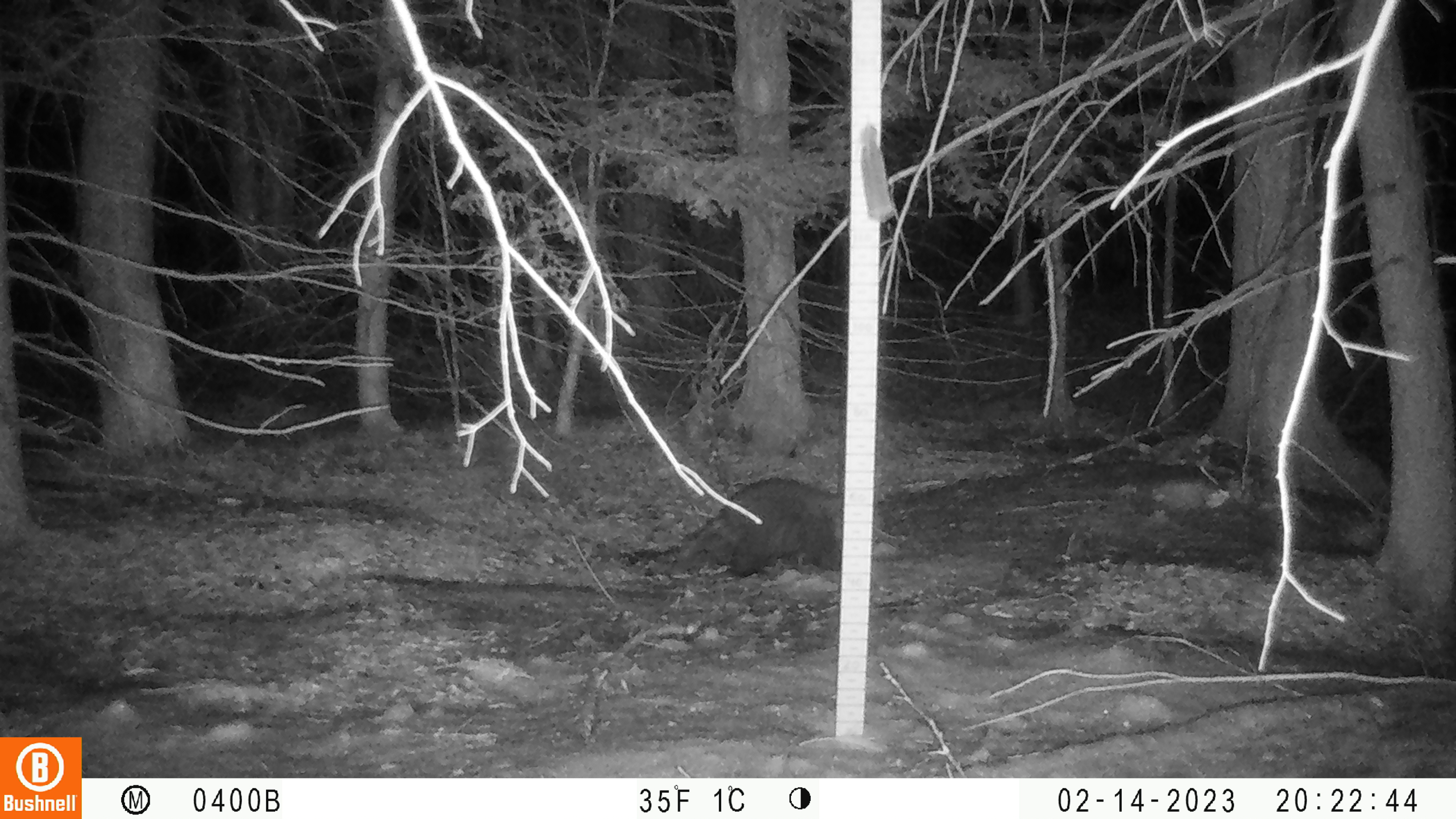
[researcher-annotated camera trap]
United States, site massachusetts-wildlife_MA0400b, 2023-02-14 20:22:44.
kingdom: Animalia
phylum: Chordata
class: Mammalia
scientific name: Mammalia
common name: mammal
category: mammal sp.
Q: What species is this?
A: Mammal sp. (mammal) (Mammalia).